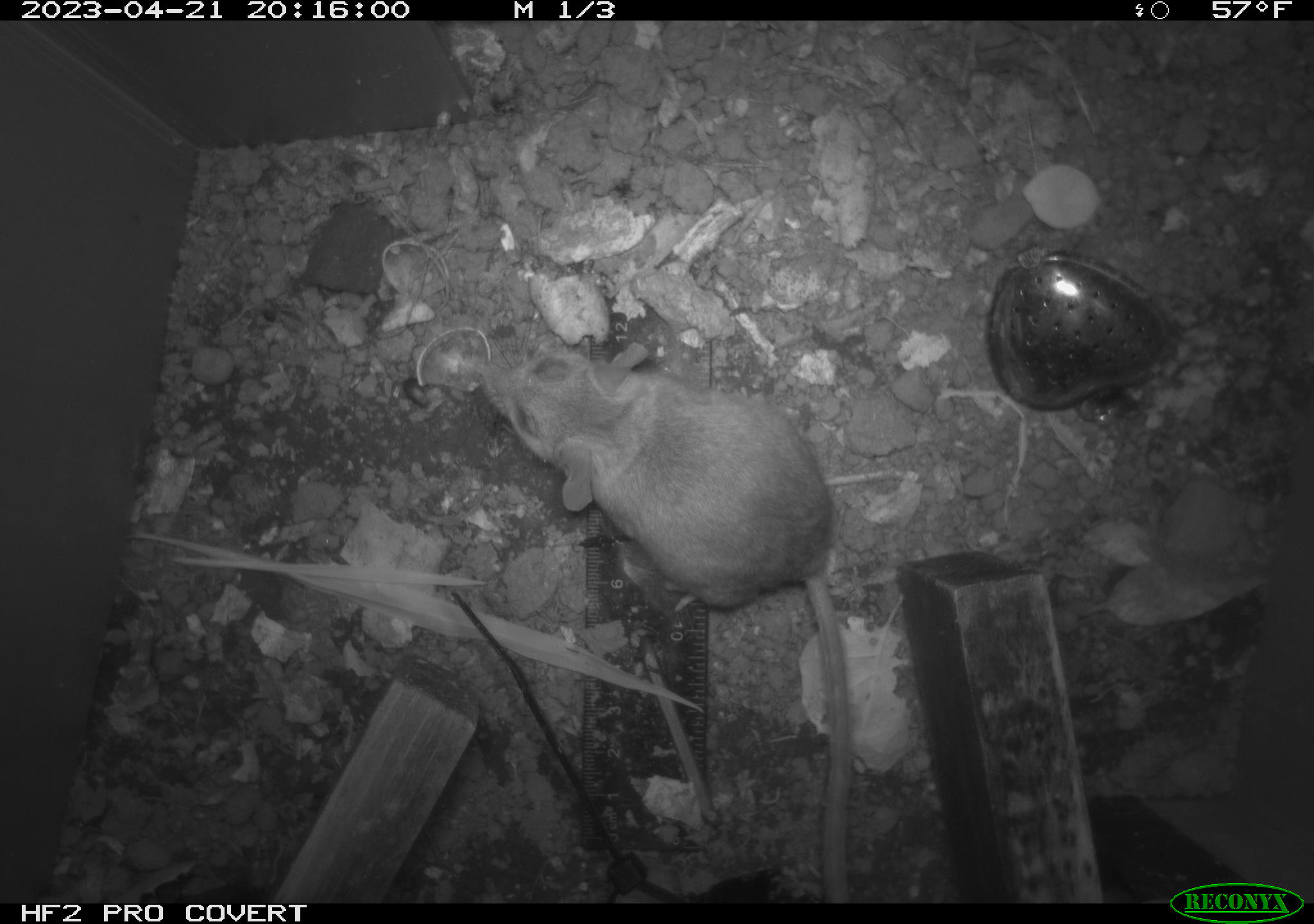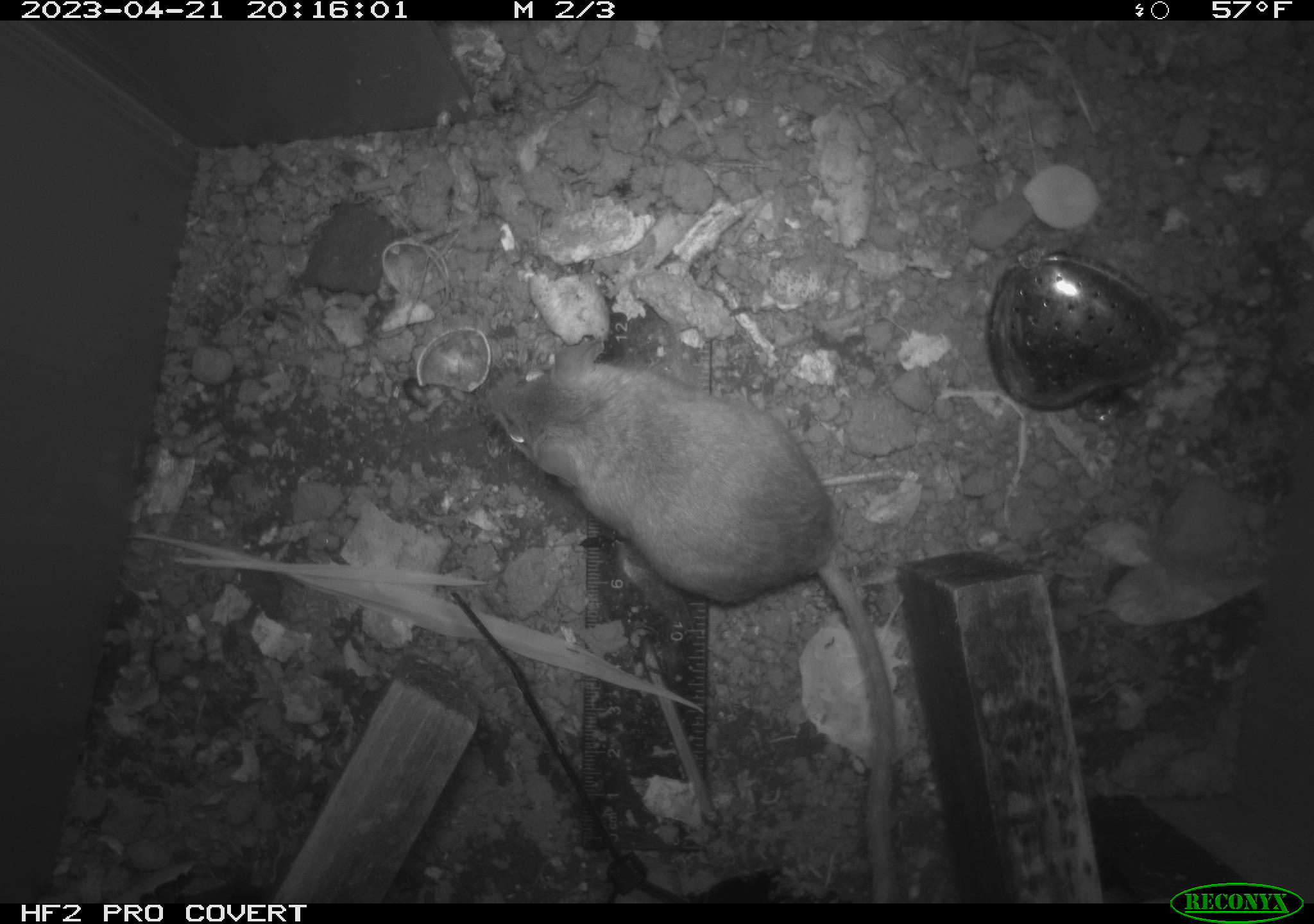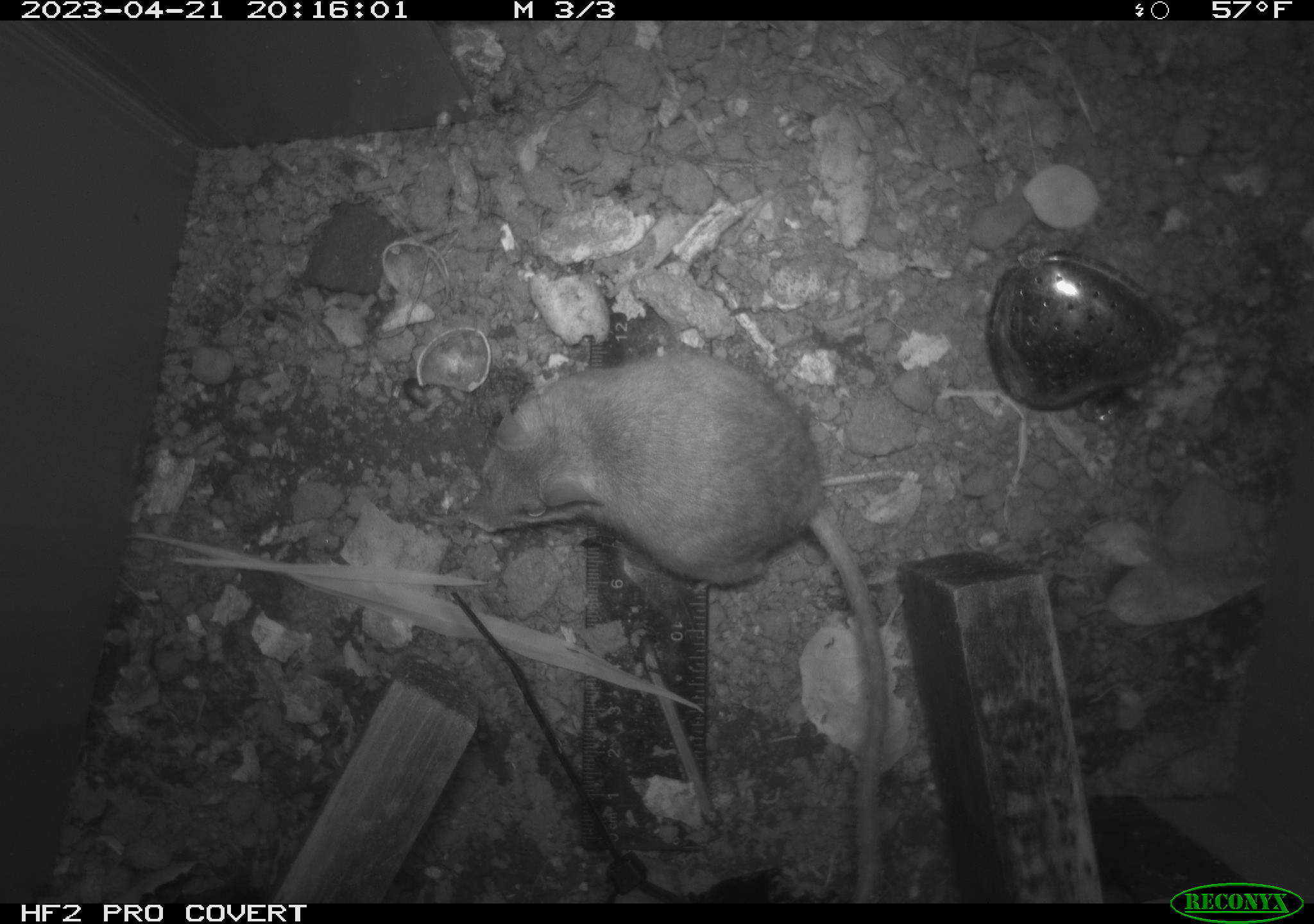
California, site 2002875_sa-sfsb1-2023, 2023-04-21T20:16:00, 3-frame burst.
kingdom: Animalia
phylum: Chordata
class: Mammalia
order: Rodentia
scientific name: Rodentia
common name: mouse species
Mouse species (Rodentia).